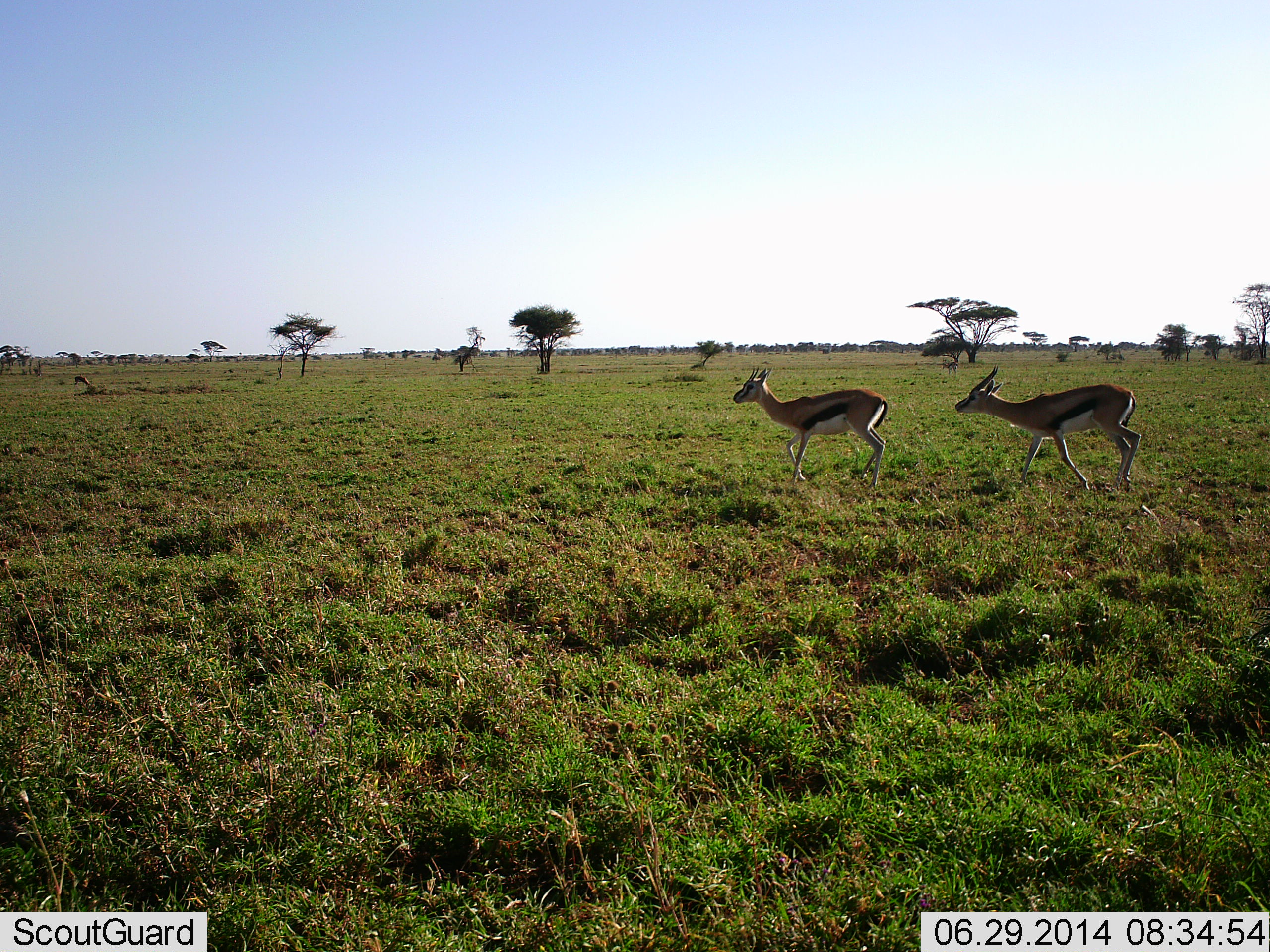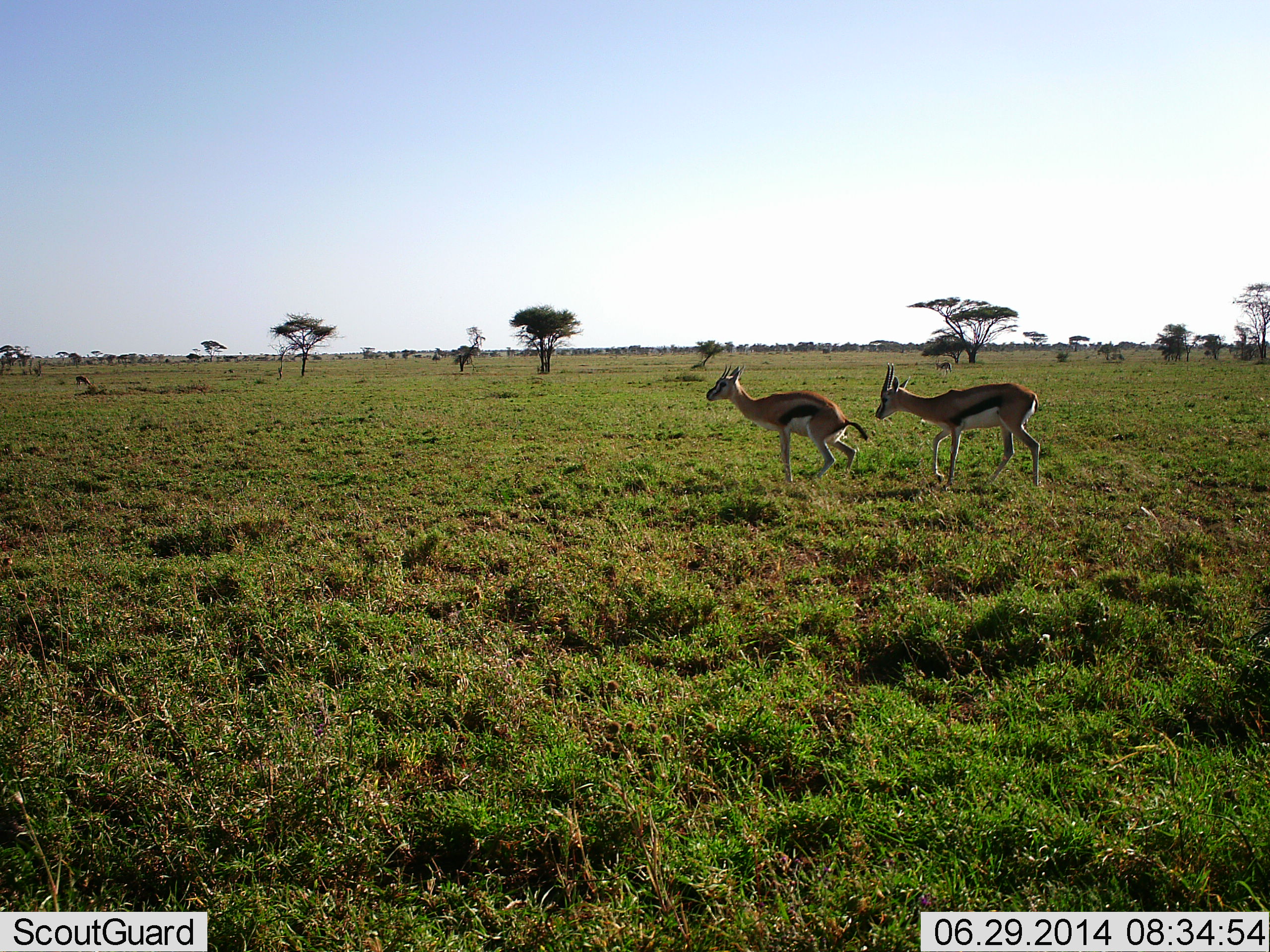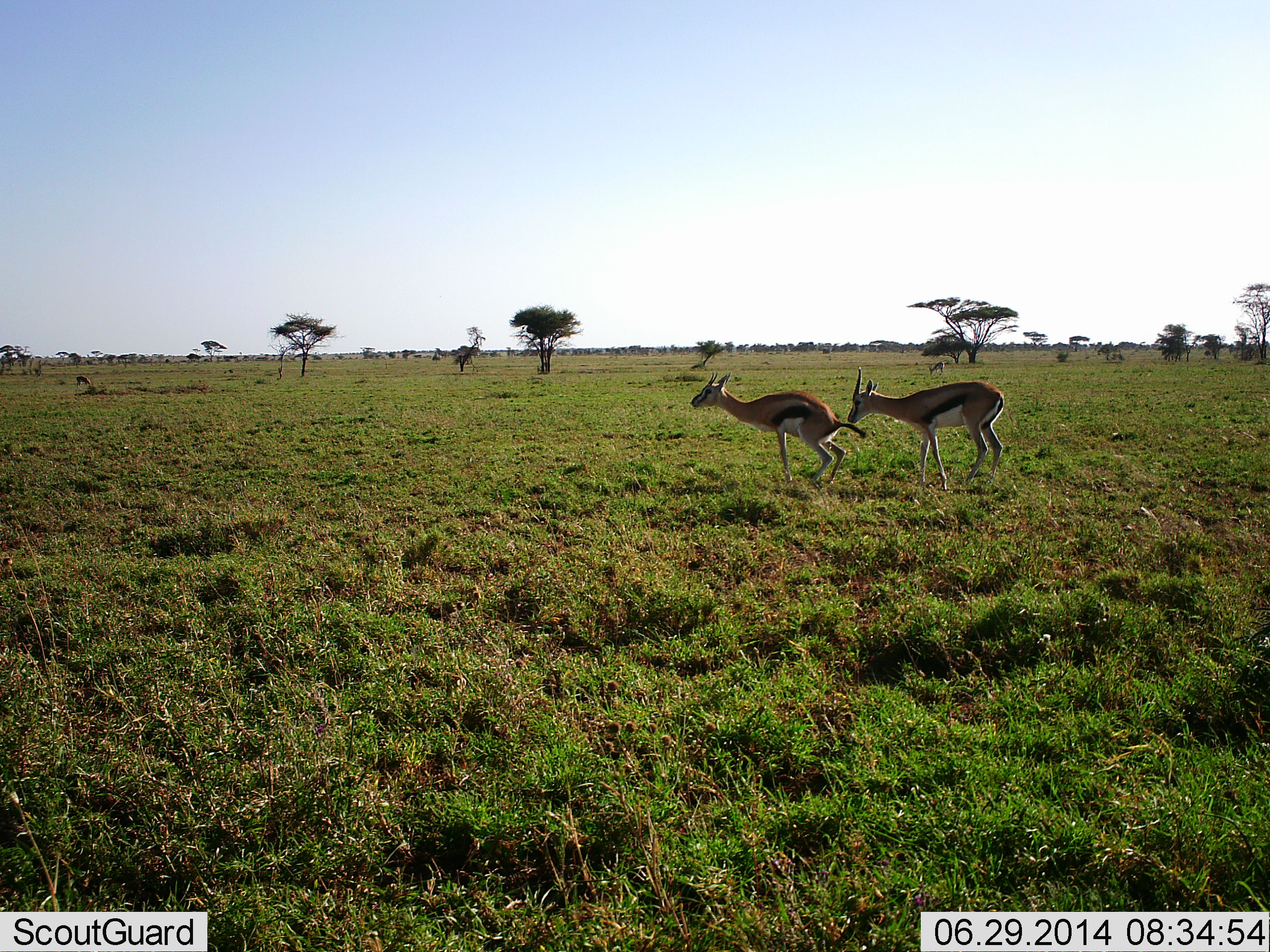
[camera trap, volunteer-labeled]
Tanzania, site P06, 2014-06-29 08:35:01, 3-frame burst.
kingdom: Animalia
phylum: Chordata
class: Mammalia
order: Artiodactyla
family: Bovidae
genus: Eudorcas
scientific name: Eudorcas thomsonii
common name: thomson's gazelle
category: gazellethomsons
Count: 2.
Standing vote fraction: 20%.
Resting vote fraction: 0%.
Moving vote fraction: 80%.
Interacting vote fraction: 30%.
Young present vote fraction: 0%.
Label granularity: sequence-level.